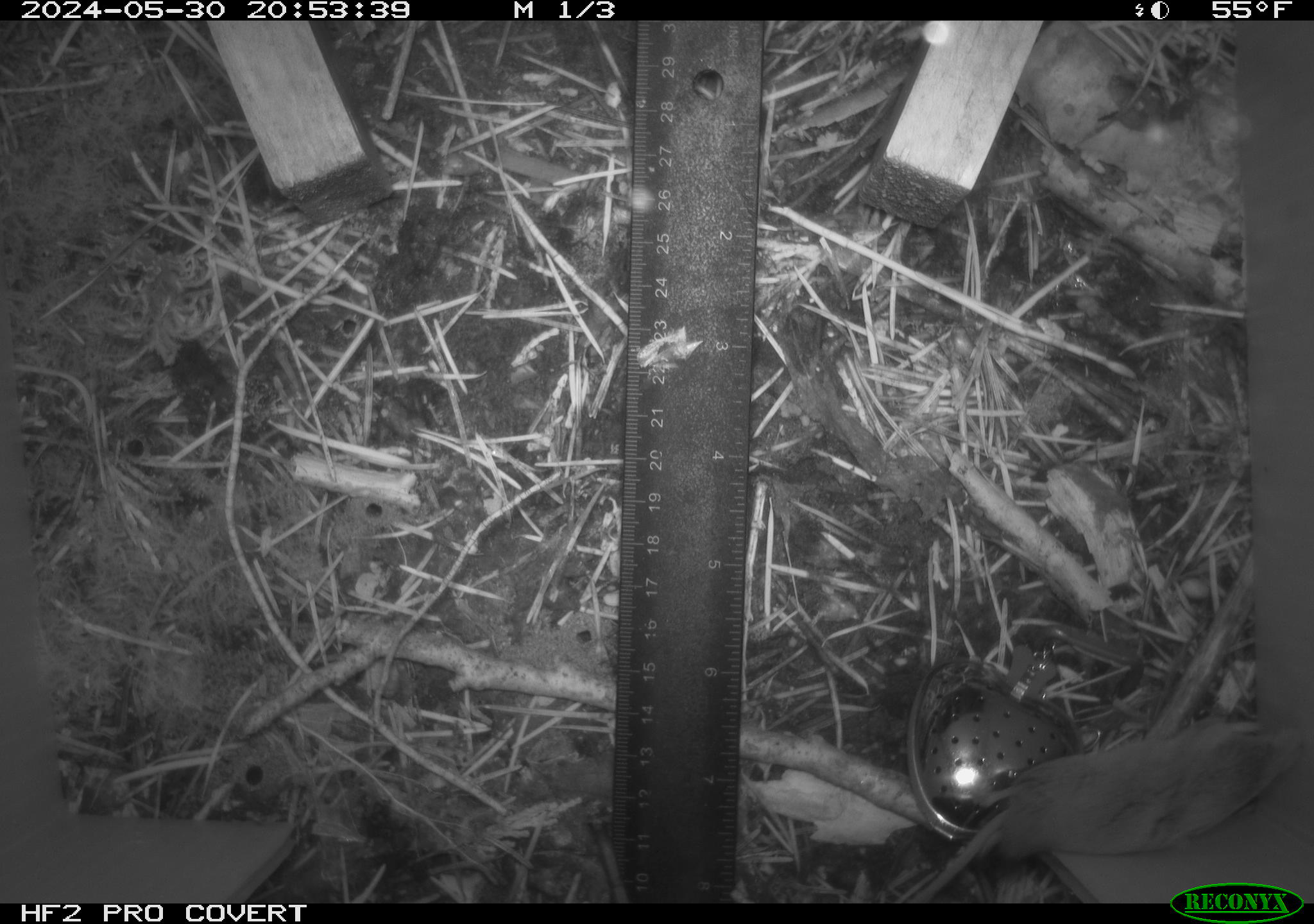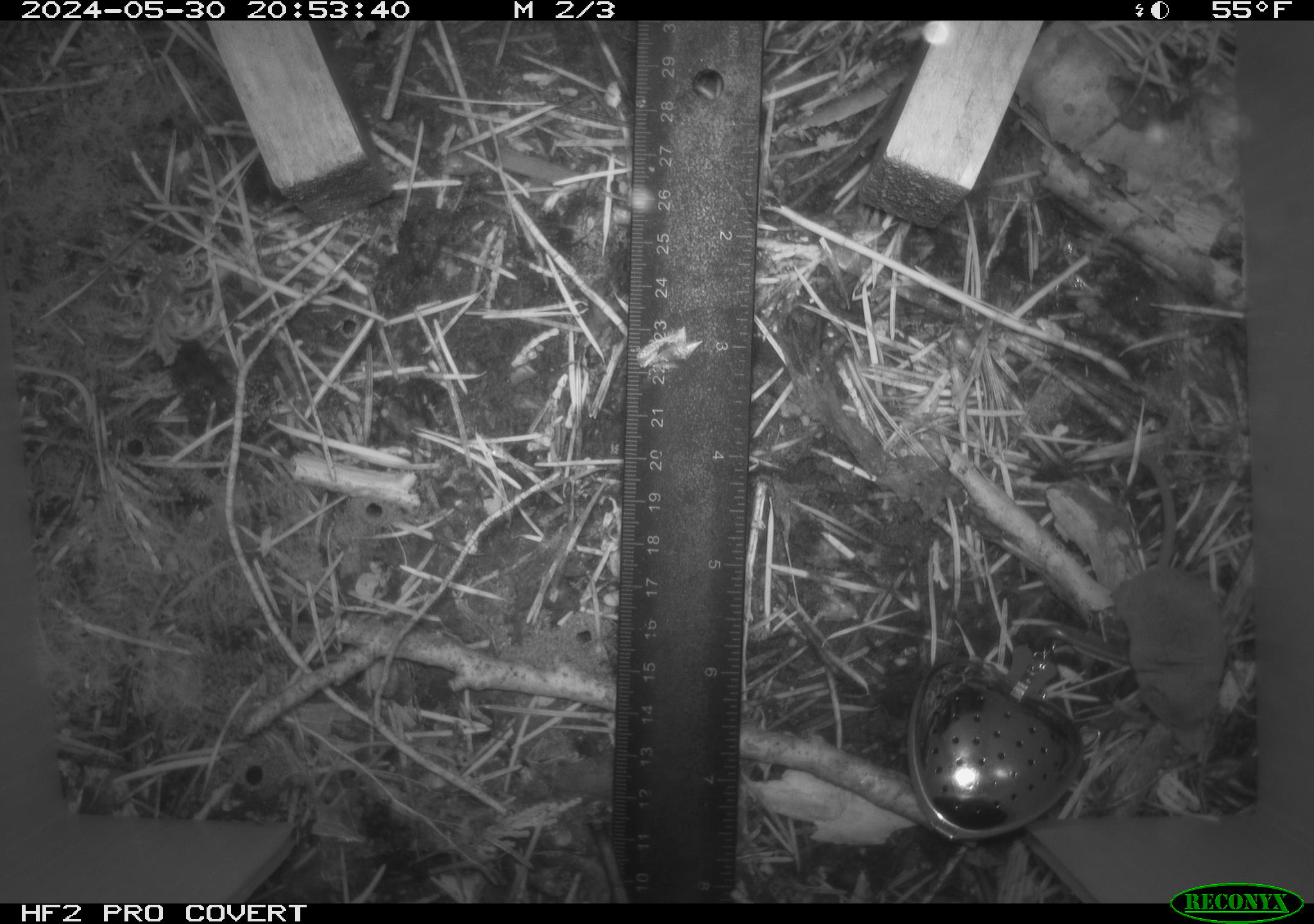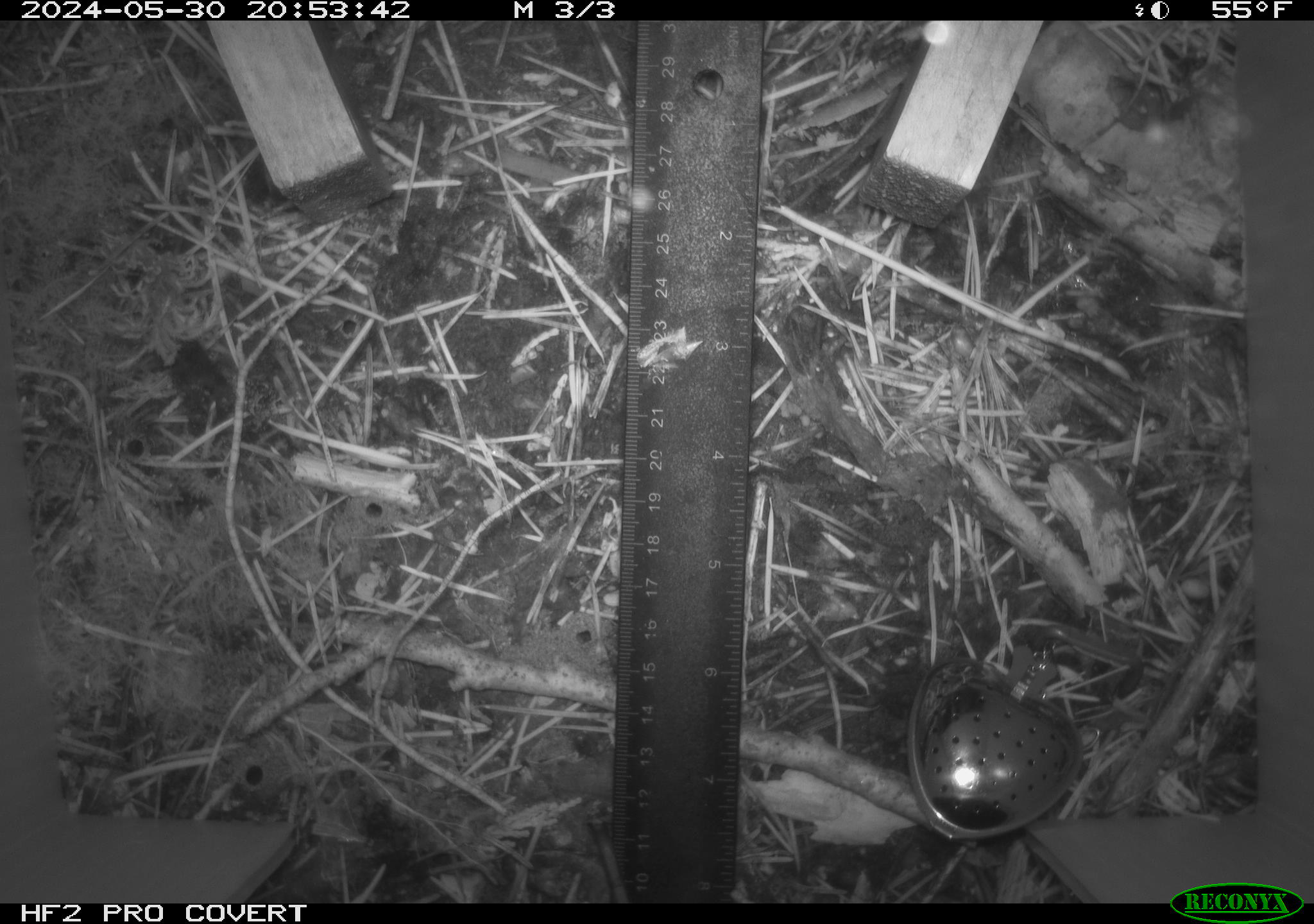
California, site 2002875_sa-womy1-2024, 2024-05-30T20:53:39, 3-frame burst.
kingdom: Animalia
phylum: Chordata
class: Mammalia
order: Eulipotyphla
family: Soricidae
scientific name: Soricidae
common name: shrews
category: soricidae family